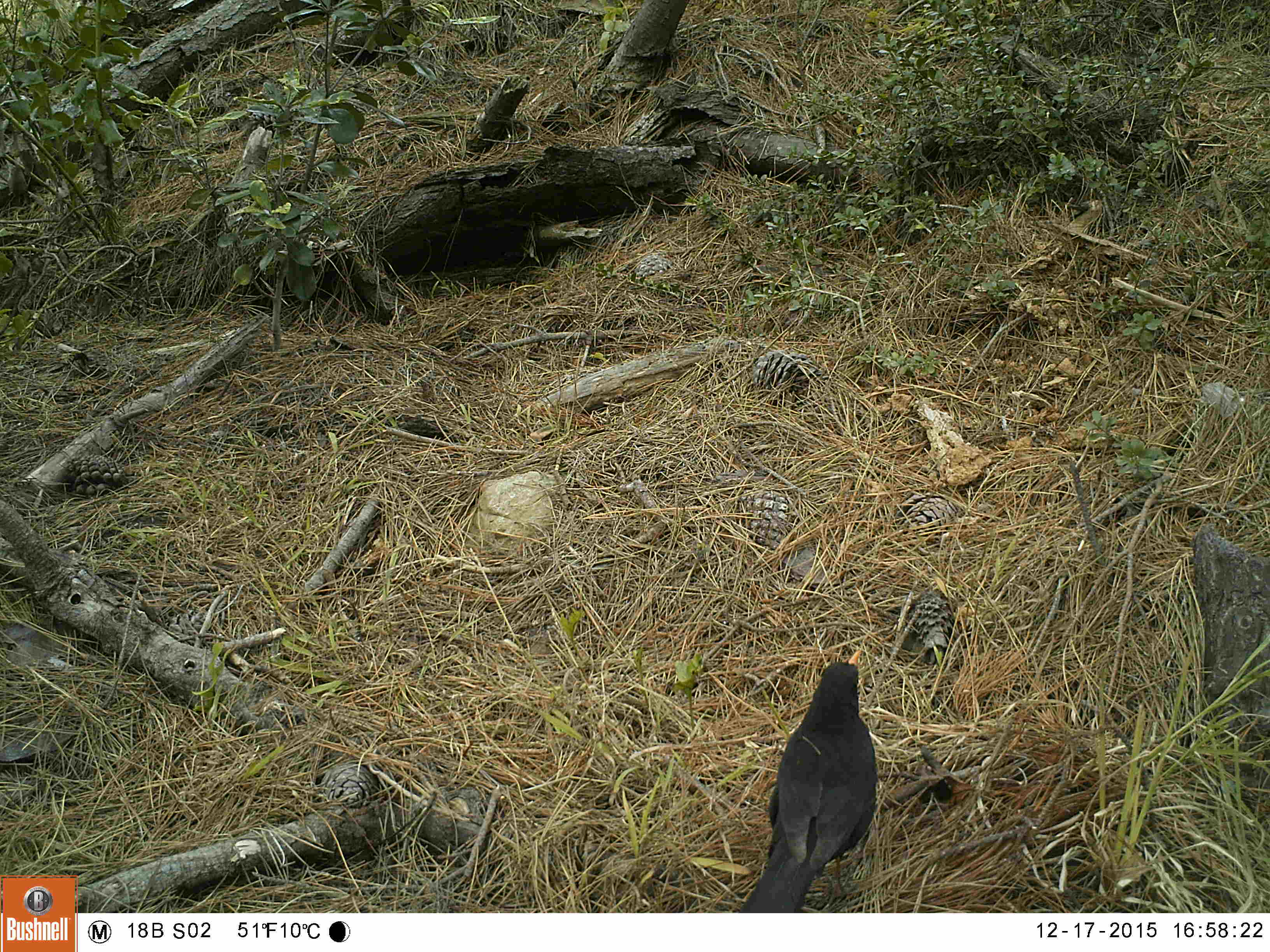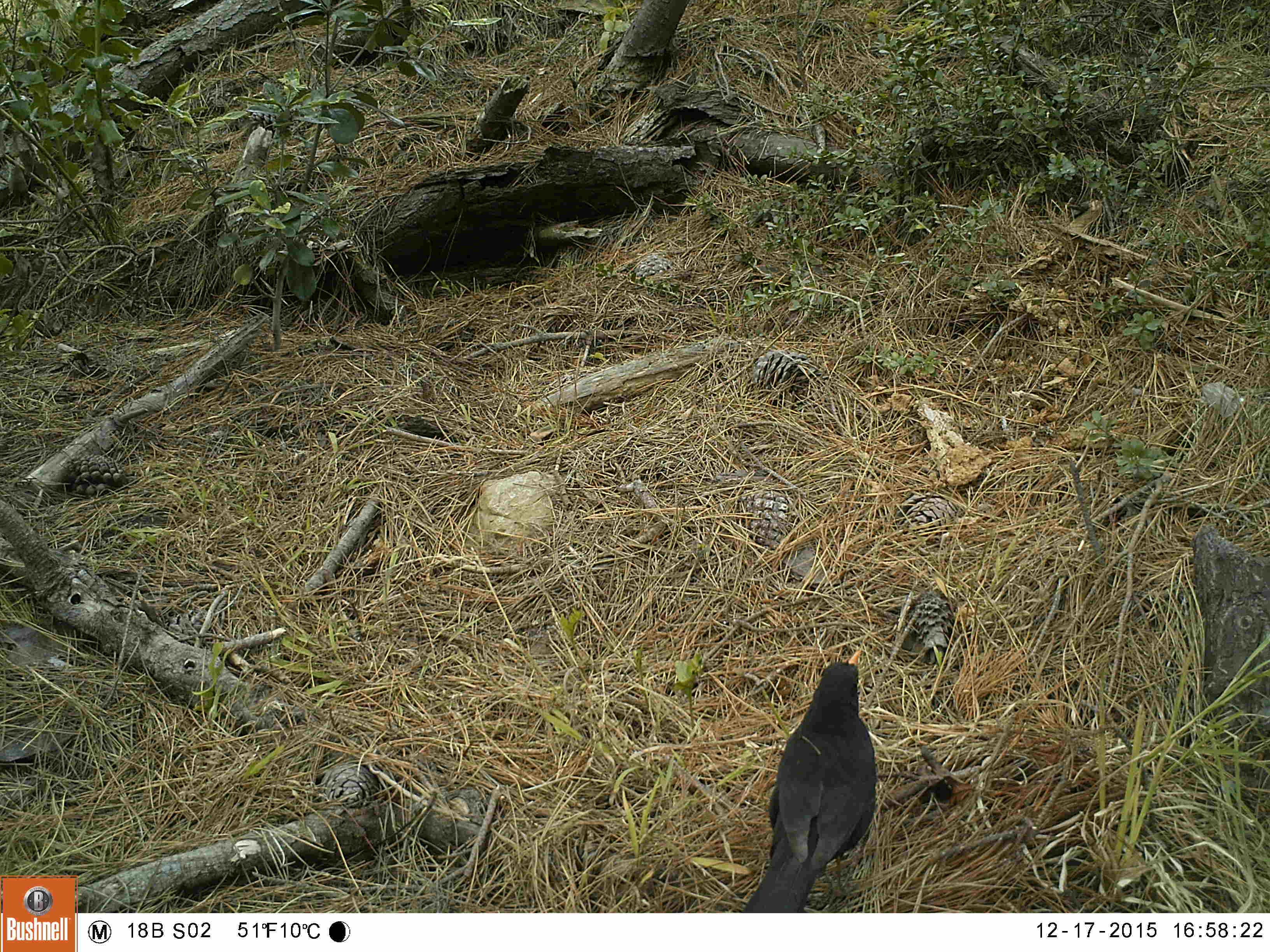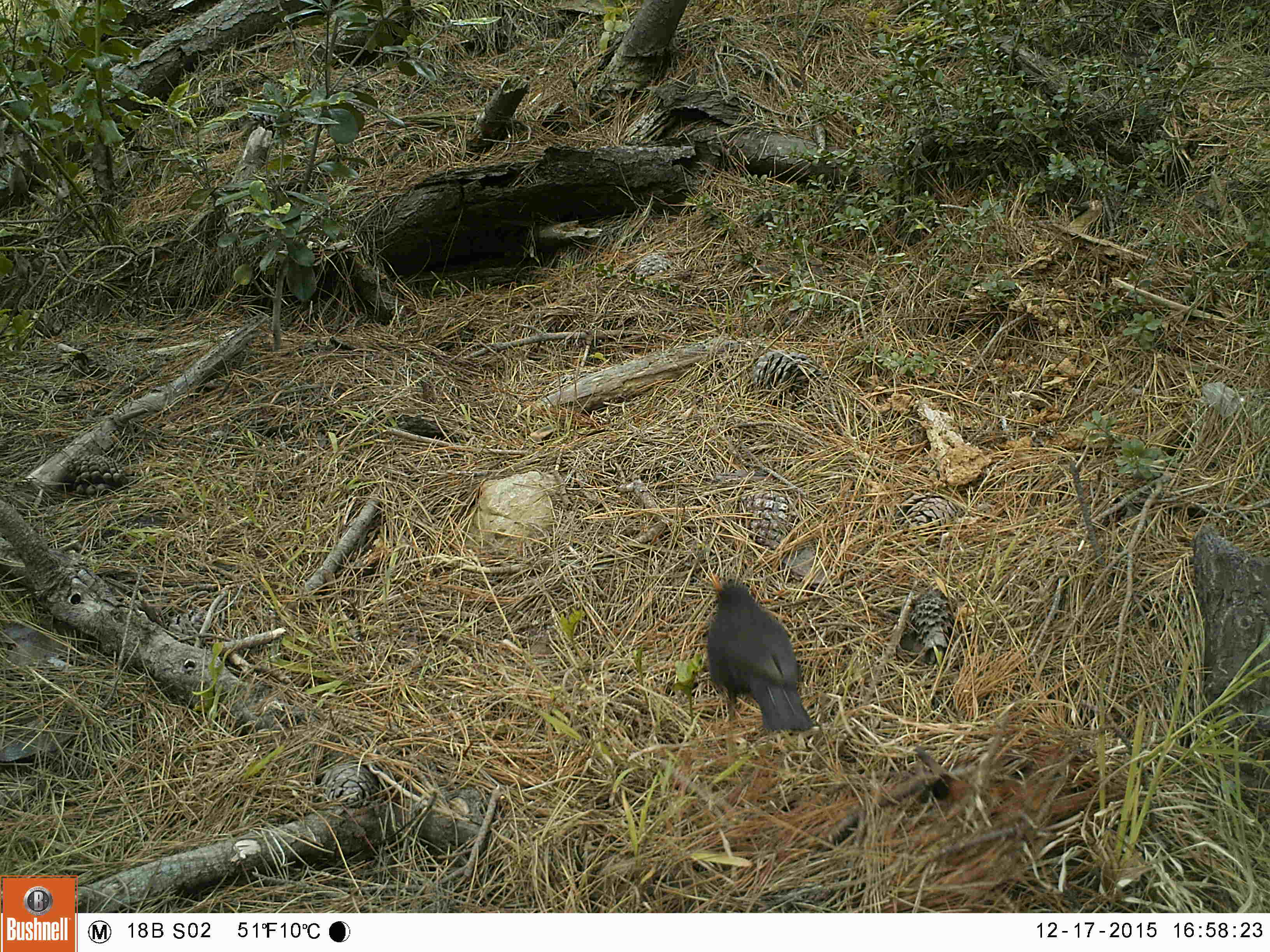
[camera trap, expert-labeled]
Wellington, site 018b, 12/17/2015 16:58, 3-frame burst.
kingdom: Animalia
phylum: Chordata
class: Aves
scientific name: Aves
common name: bird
Bird (Aves).